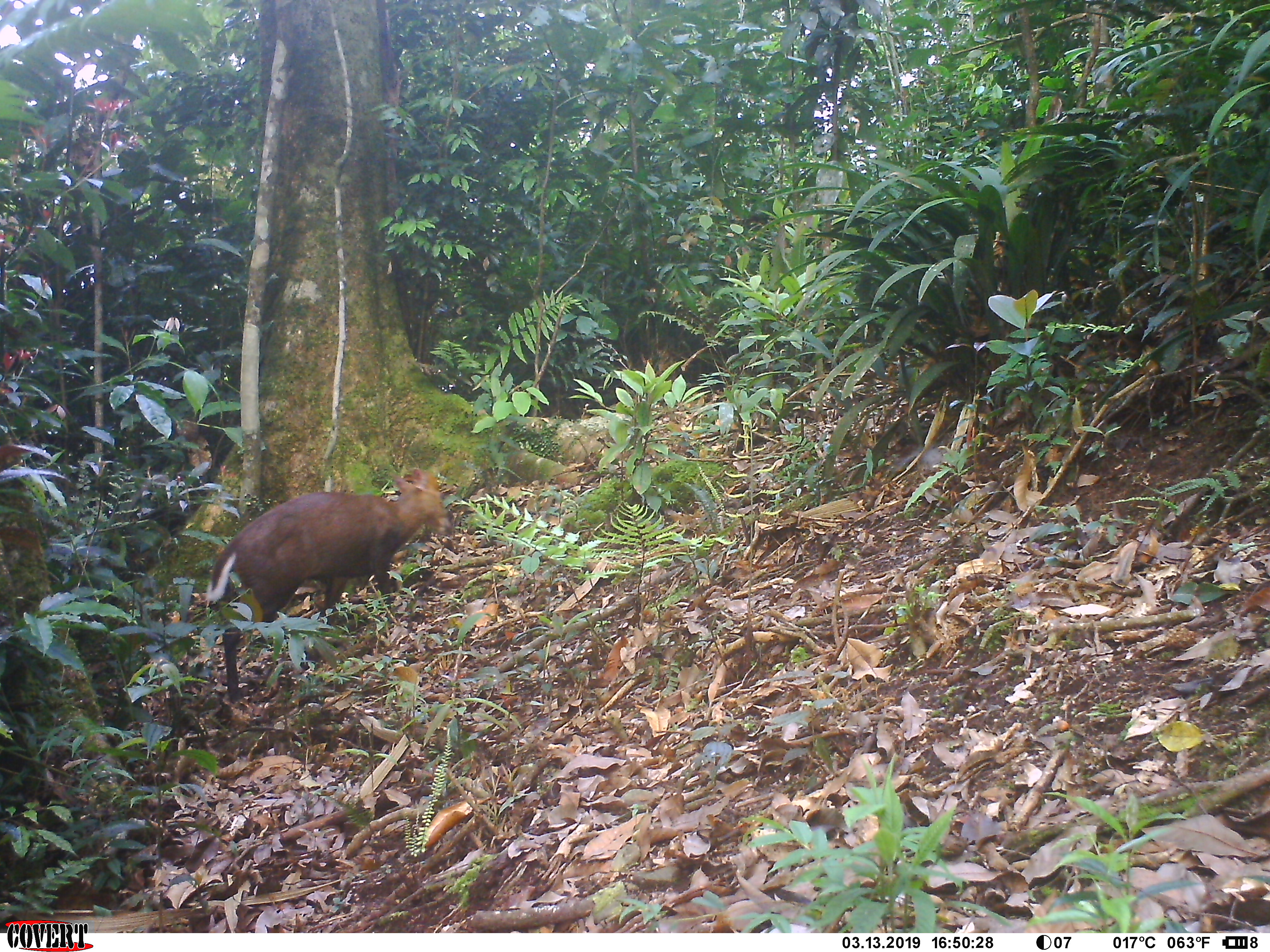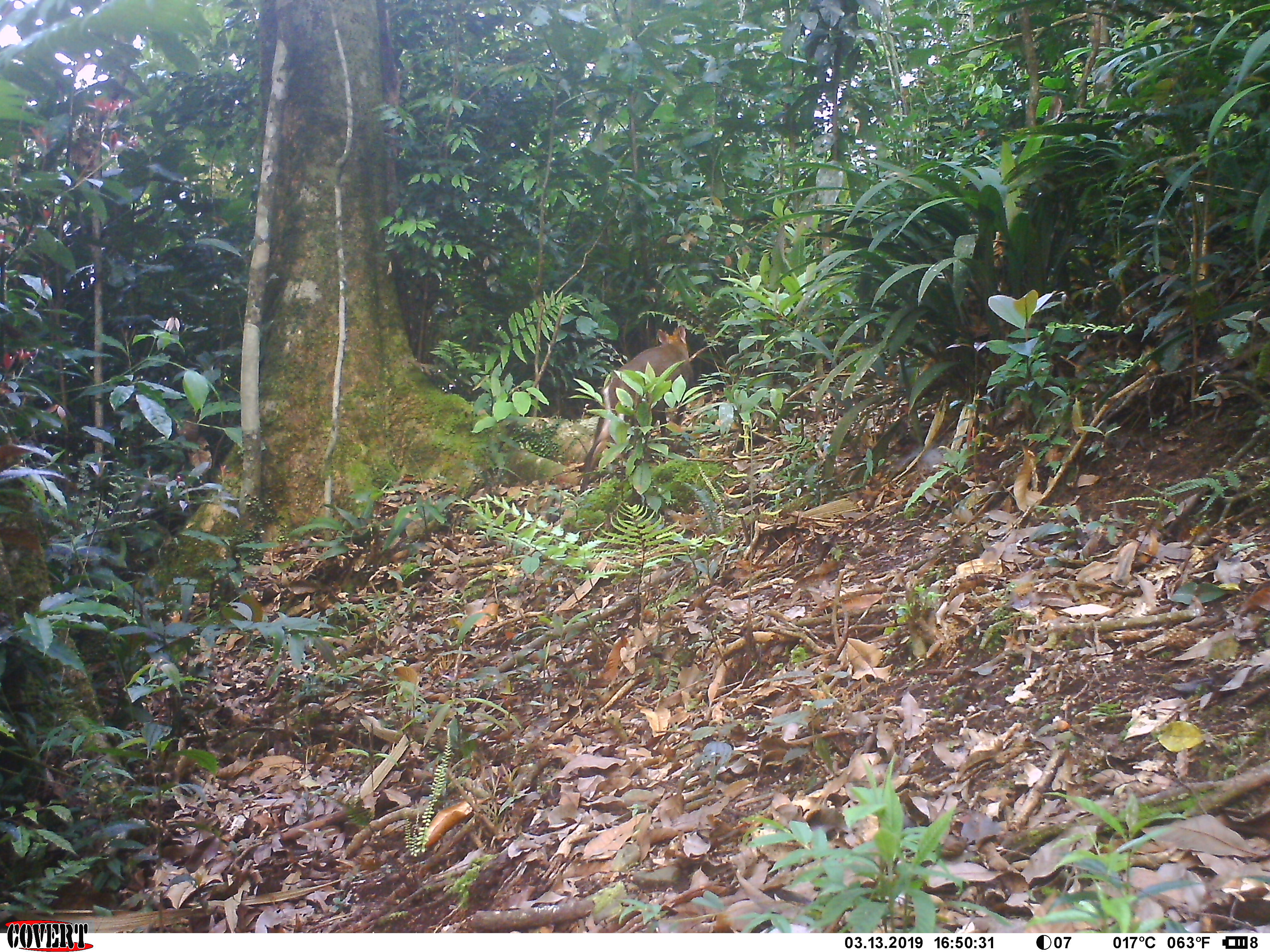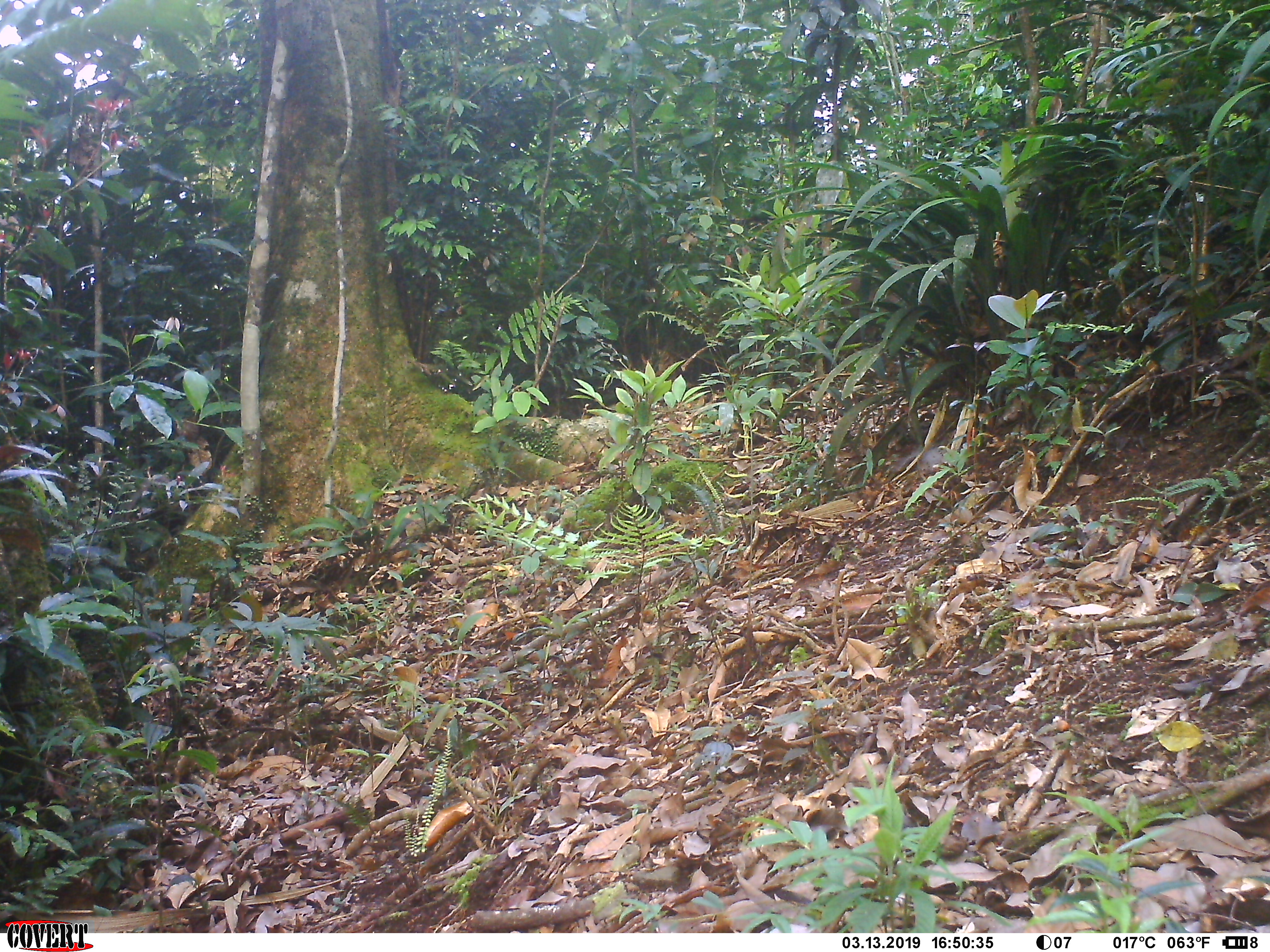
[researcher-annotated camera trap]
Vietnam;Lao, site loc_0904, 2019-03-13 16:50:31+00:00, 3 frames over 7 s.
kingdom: Animalia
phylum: Chordata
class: Mammalia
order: Artiodactyla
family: Cervidae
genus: Muntiacus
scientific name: Muntiacus rooseveltorum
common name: roosevelt's muntjac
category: roosevelts muntjac group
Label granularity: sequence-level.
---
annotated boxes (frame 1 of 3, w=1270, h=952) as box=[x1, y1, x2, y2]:
roosevelts muntjac group: box=[206, 468, 455, 704]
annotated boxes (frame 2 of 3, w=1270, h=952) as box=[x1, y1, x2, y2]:
roosevelts muntjac group: box=[576, 325, 694, 494]